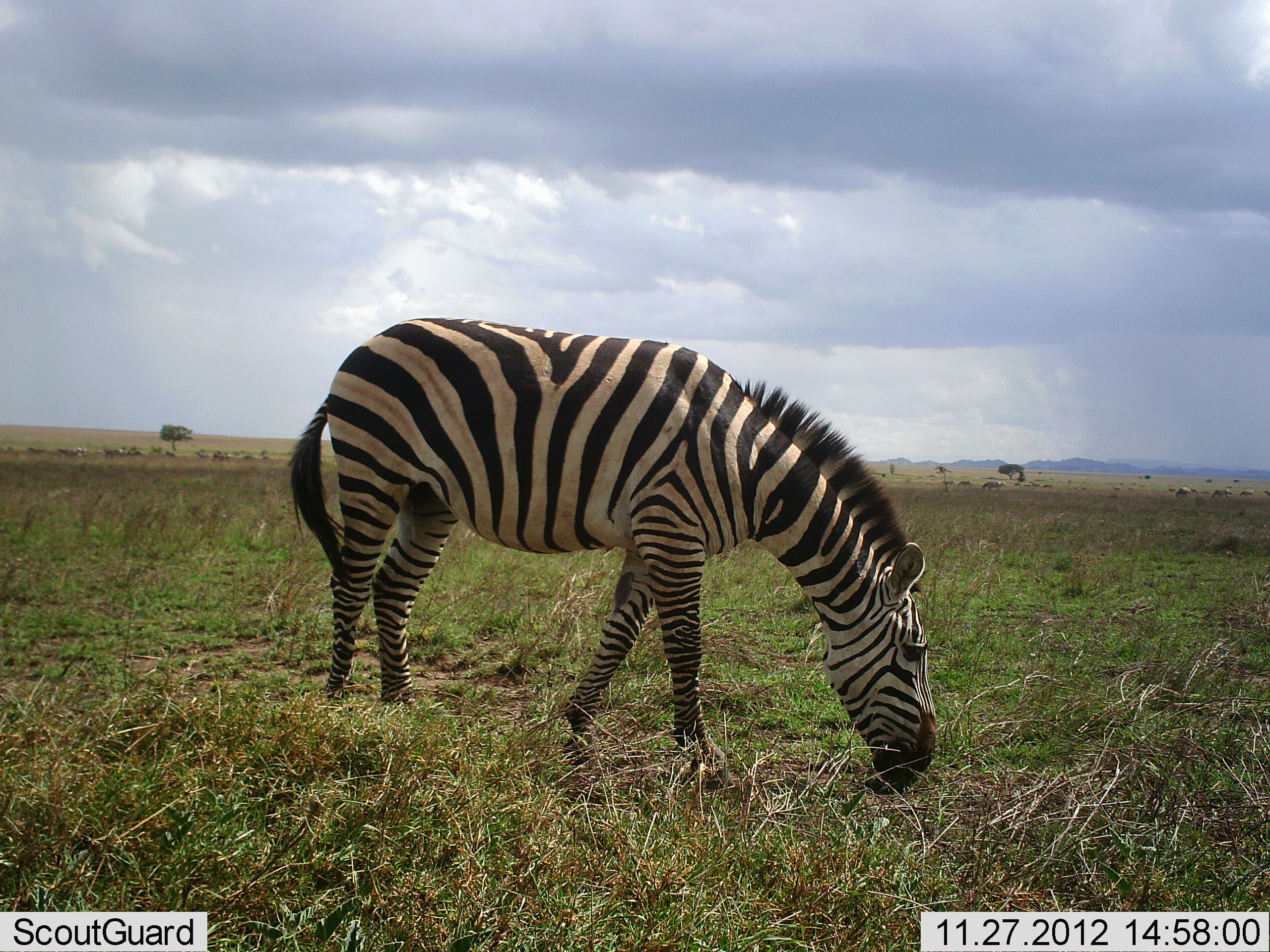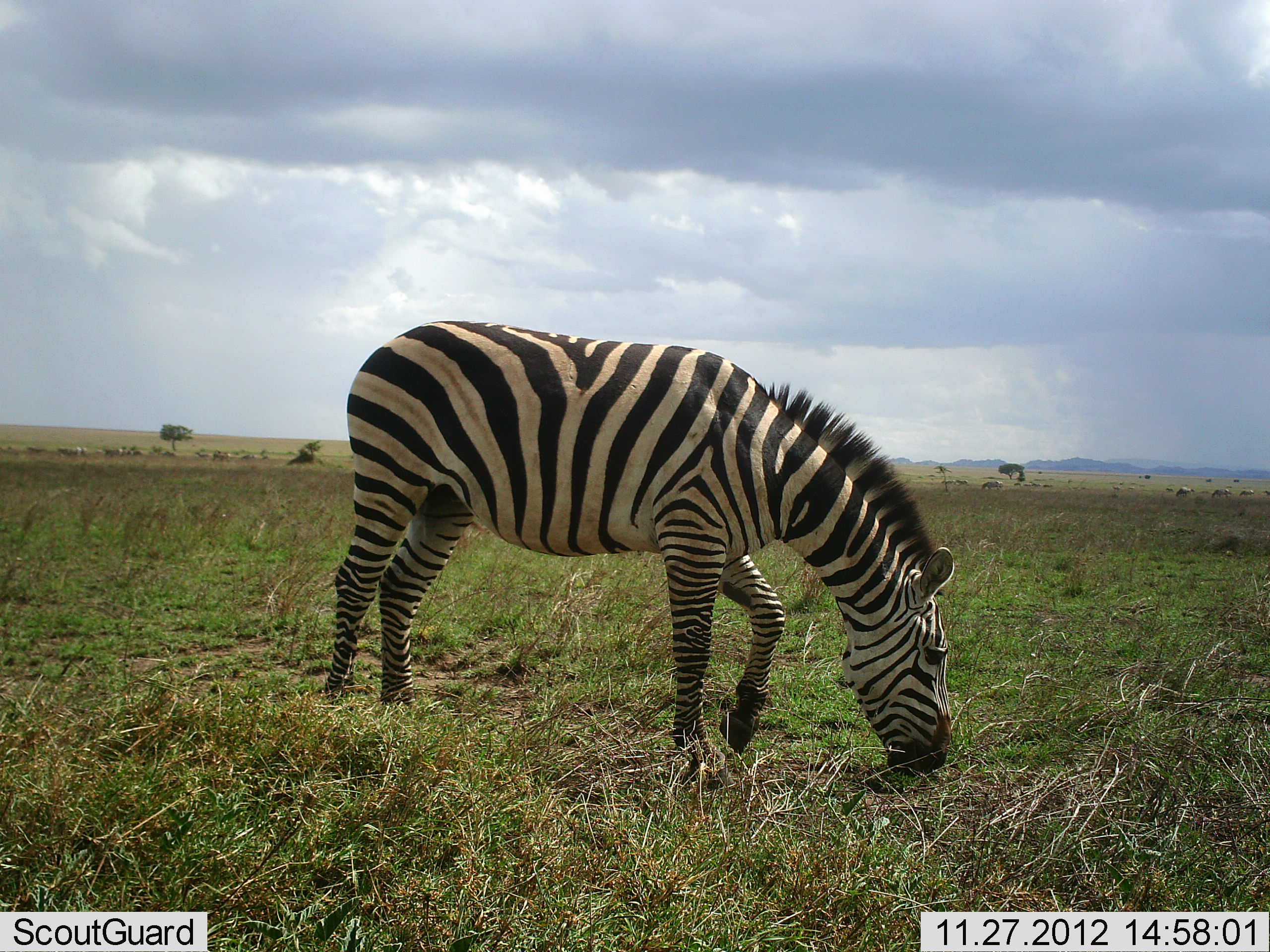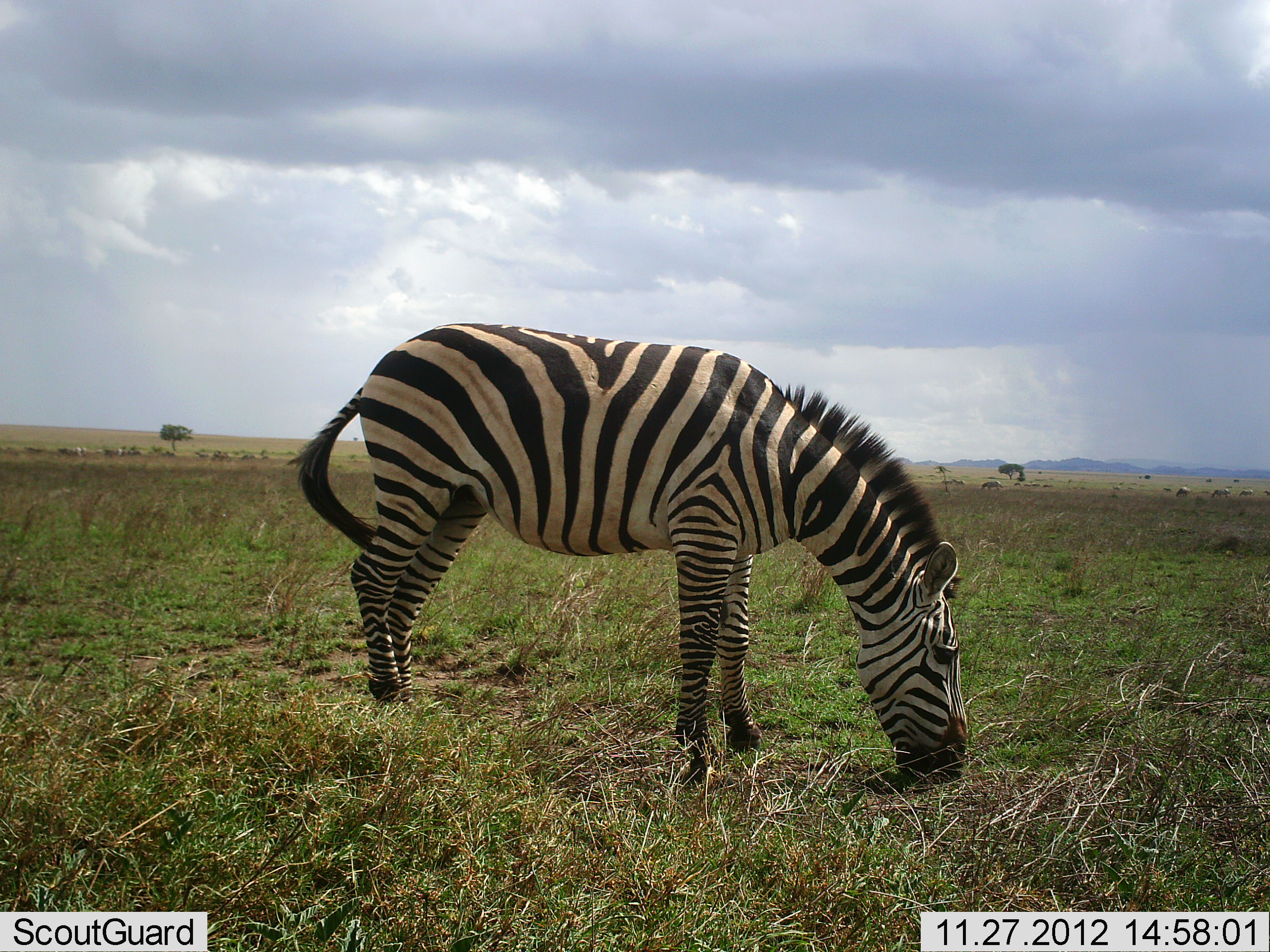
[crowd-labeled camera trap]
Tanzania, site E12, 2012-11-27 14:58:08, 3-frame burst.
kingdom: Animalia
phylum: Chordata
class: Mammalia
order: Perissodactyla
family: Equidae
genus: Equus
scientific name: Equus quagga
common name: plains zebra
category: zebra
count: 1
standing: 40%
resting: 0%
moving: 10%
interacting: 0%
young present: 0%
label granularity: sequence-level